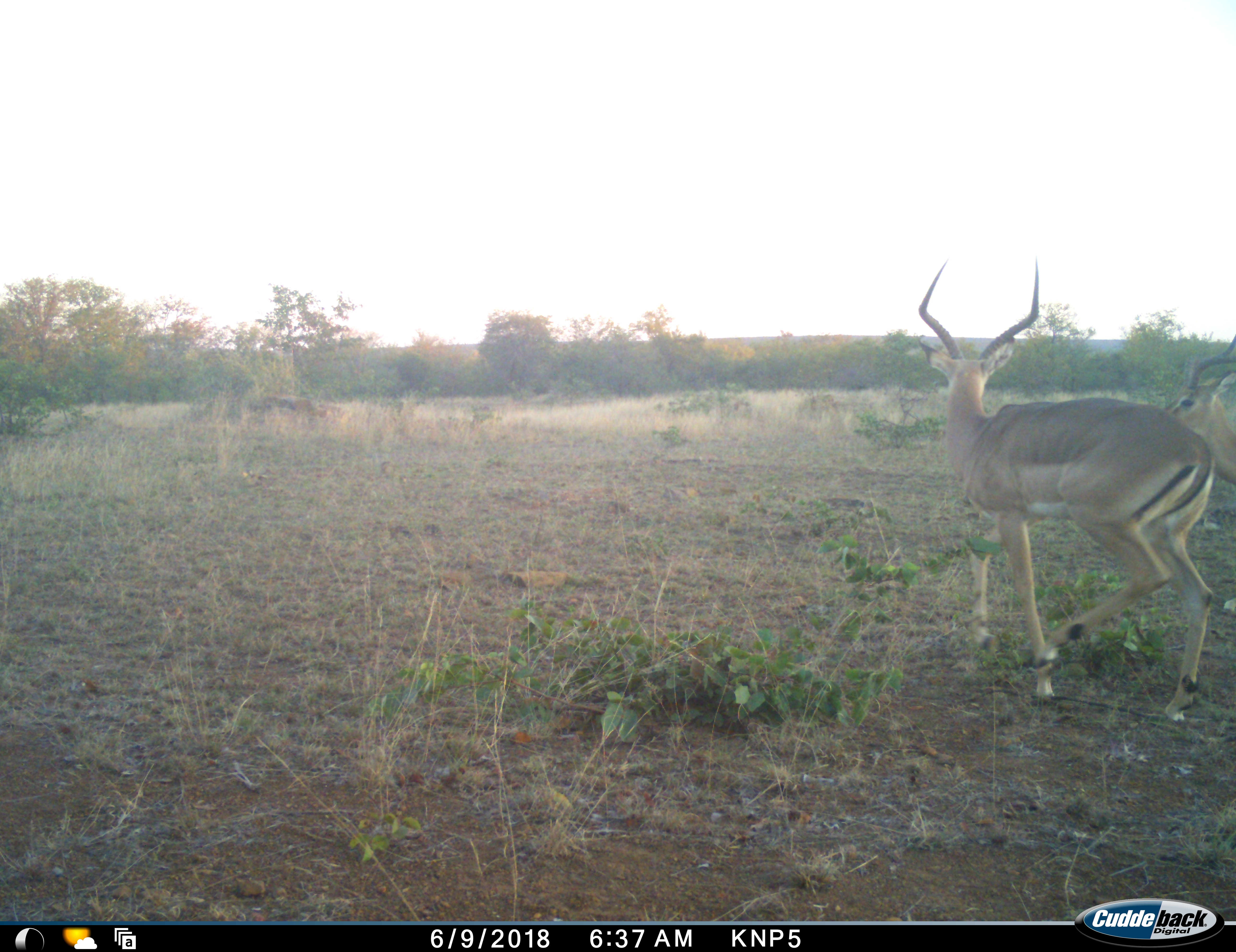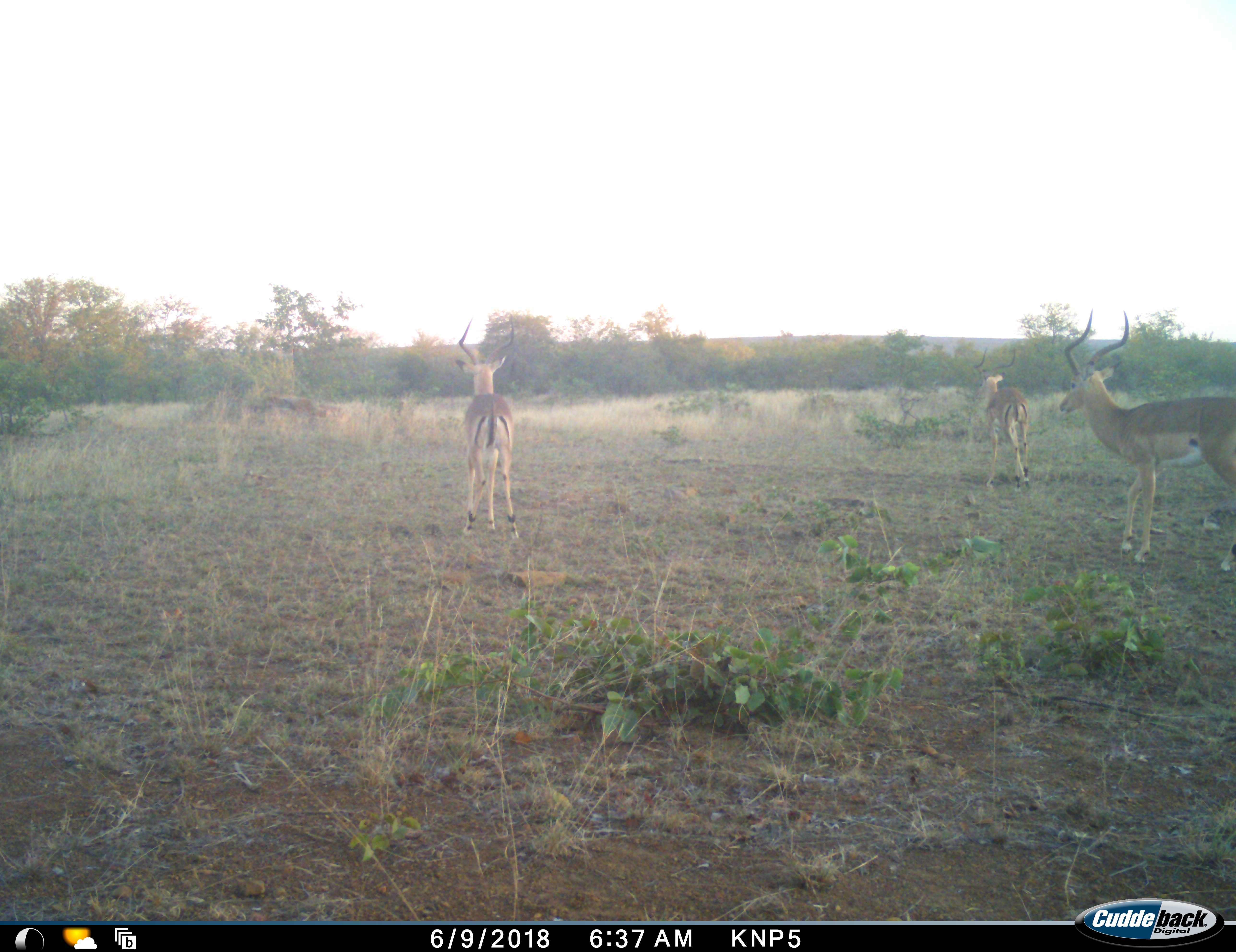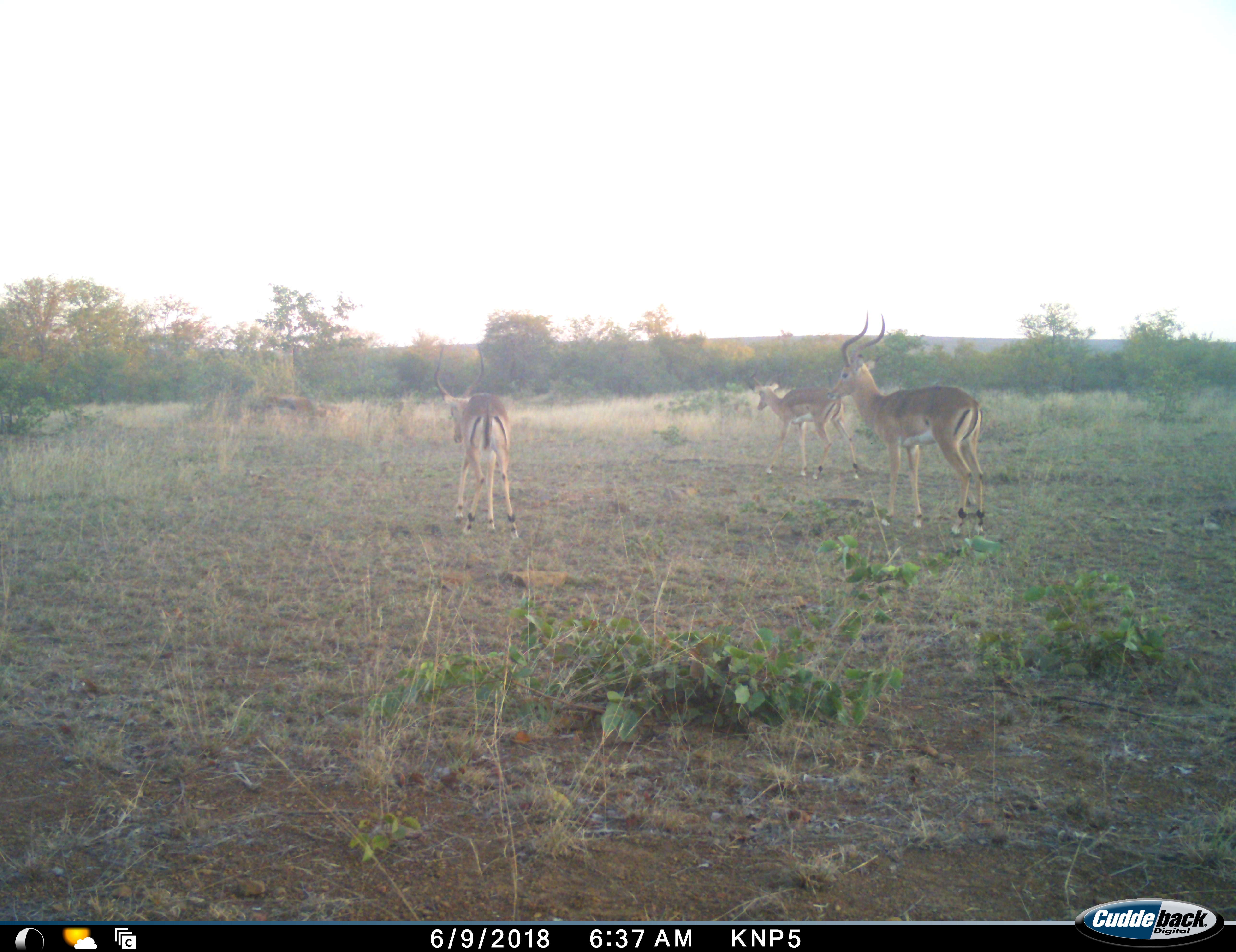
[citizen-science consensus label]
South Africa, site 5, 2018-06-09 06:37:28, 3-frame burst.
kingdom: Animalia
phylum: Chordata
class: Mammalia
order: Artiodactyla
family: Bovidae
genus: Aepyceros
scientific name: Aepyceros melampus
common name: impala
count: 3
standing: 22%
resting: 0%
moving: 100%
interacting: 0%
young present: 0%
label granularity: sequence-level